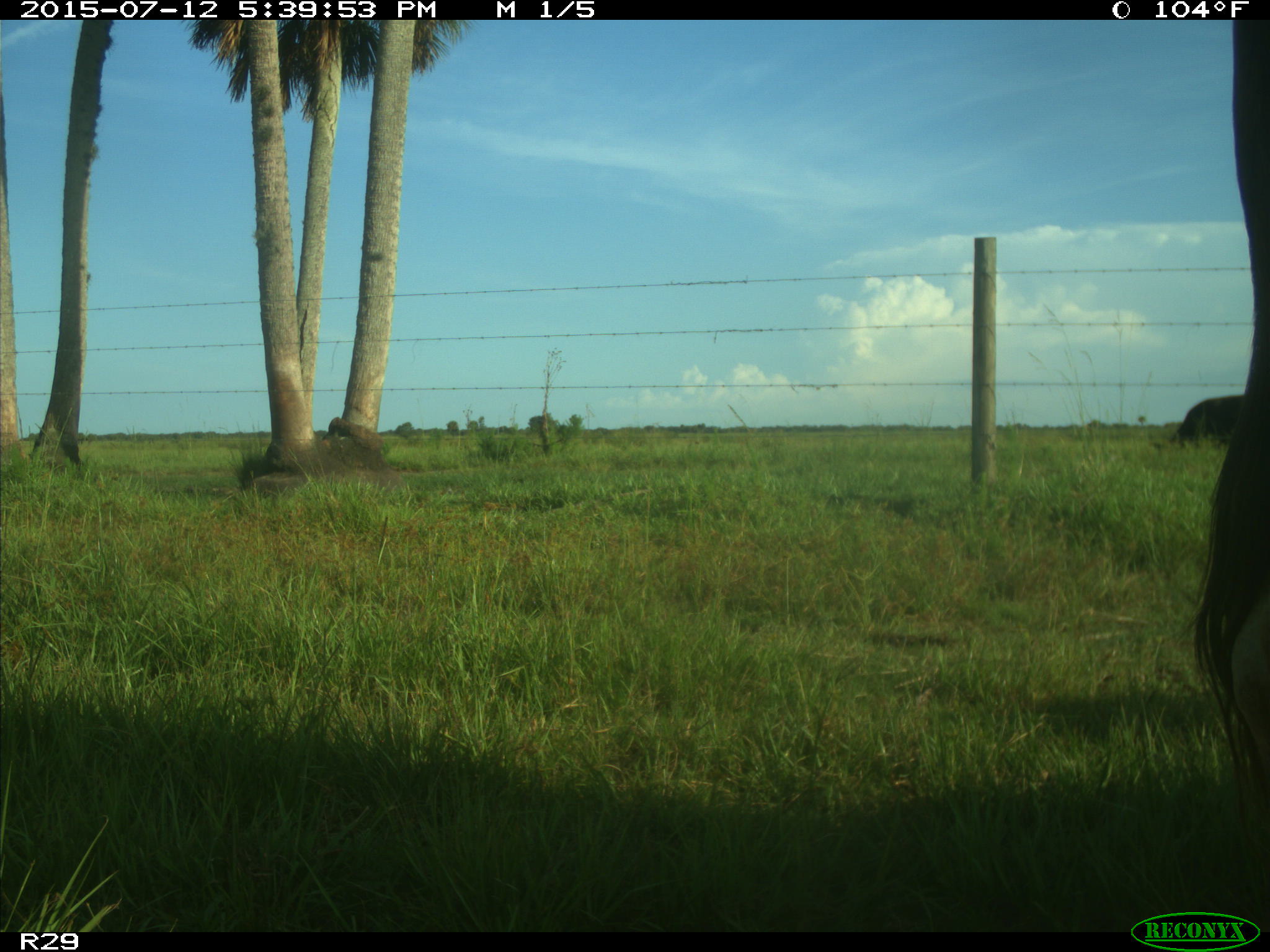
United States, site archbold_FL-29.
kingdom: Animalia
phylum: Chordata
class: Mammalia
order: Artiodactyla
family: Bovidae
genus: Bos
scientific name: Bos taurus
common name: domestic cow